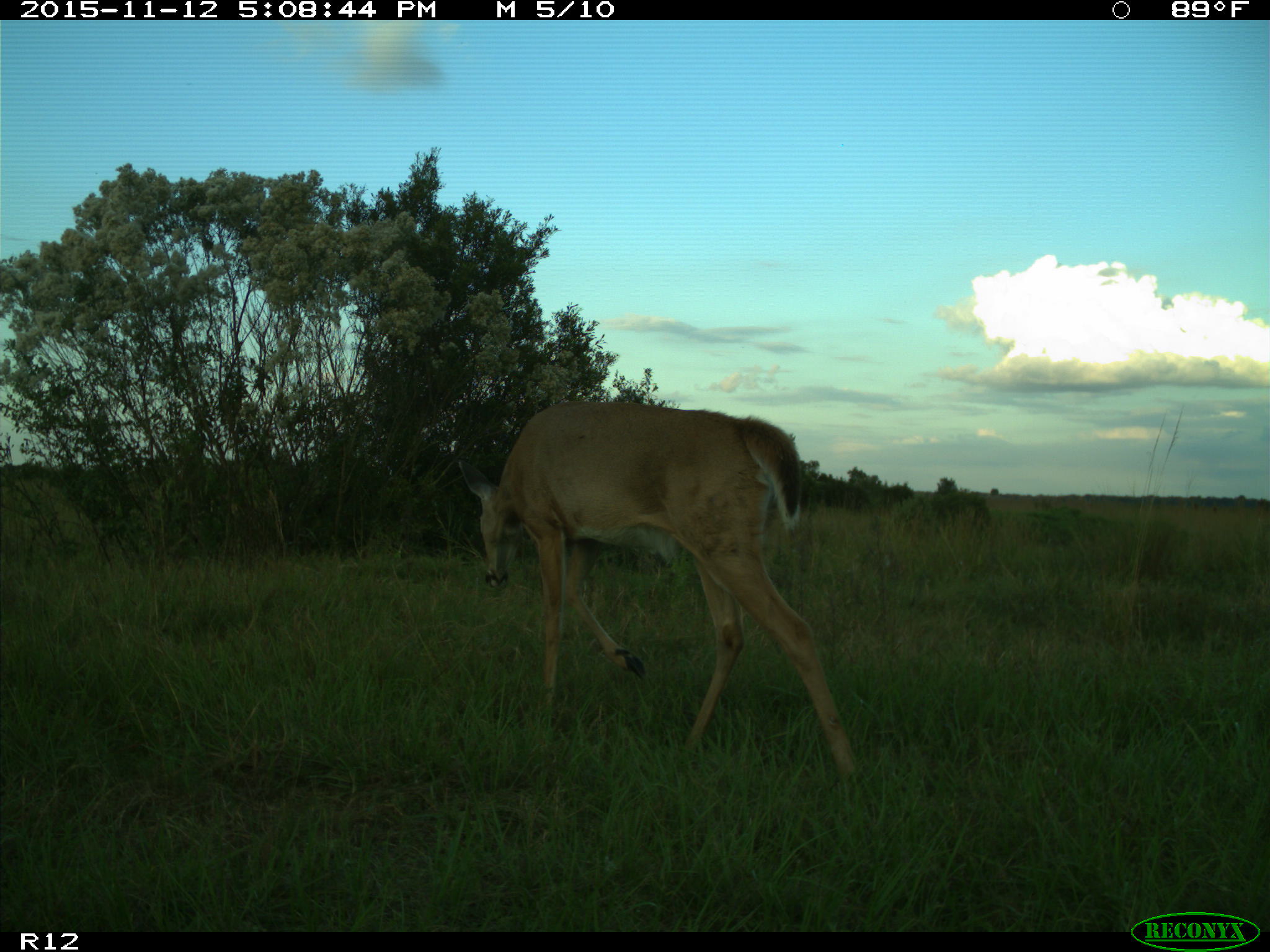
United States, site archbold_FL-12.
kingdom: Animalia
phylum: Chordata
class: Mammalia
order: Artiodactyla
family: Cervidae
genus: Odocoileus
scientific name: Odocoileus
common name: deer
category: unidentified deer